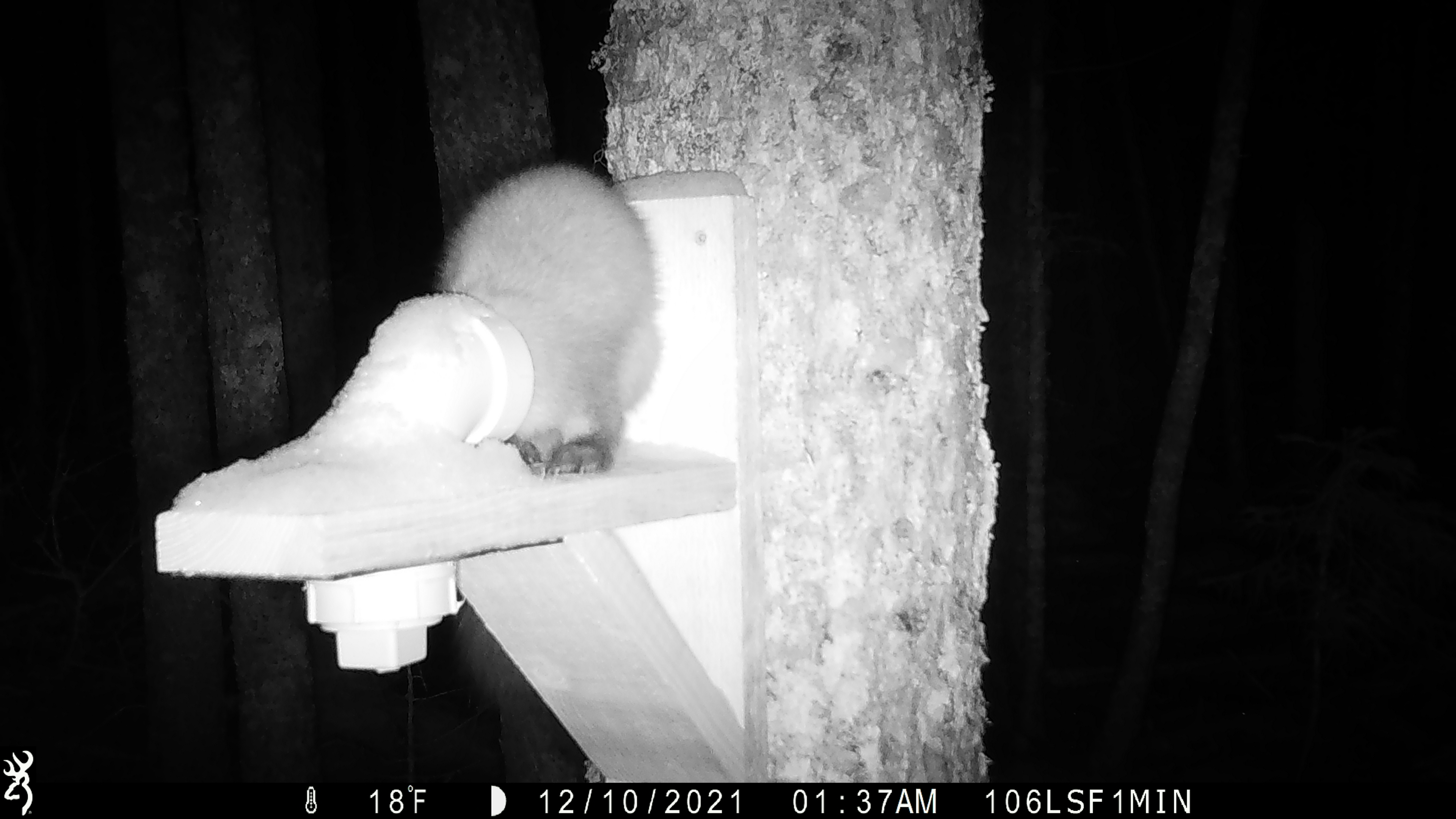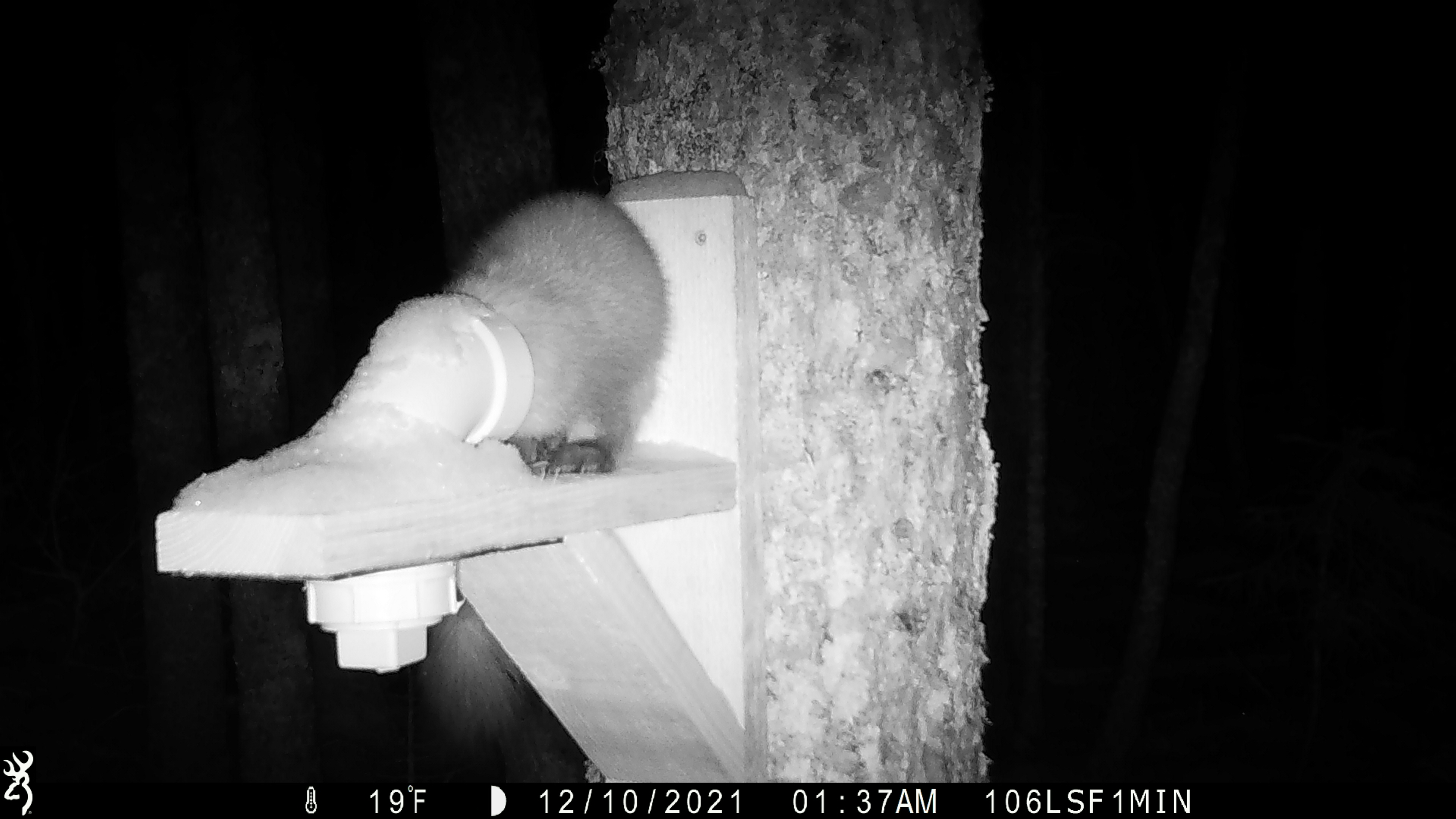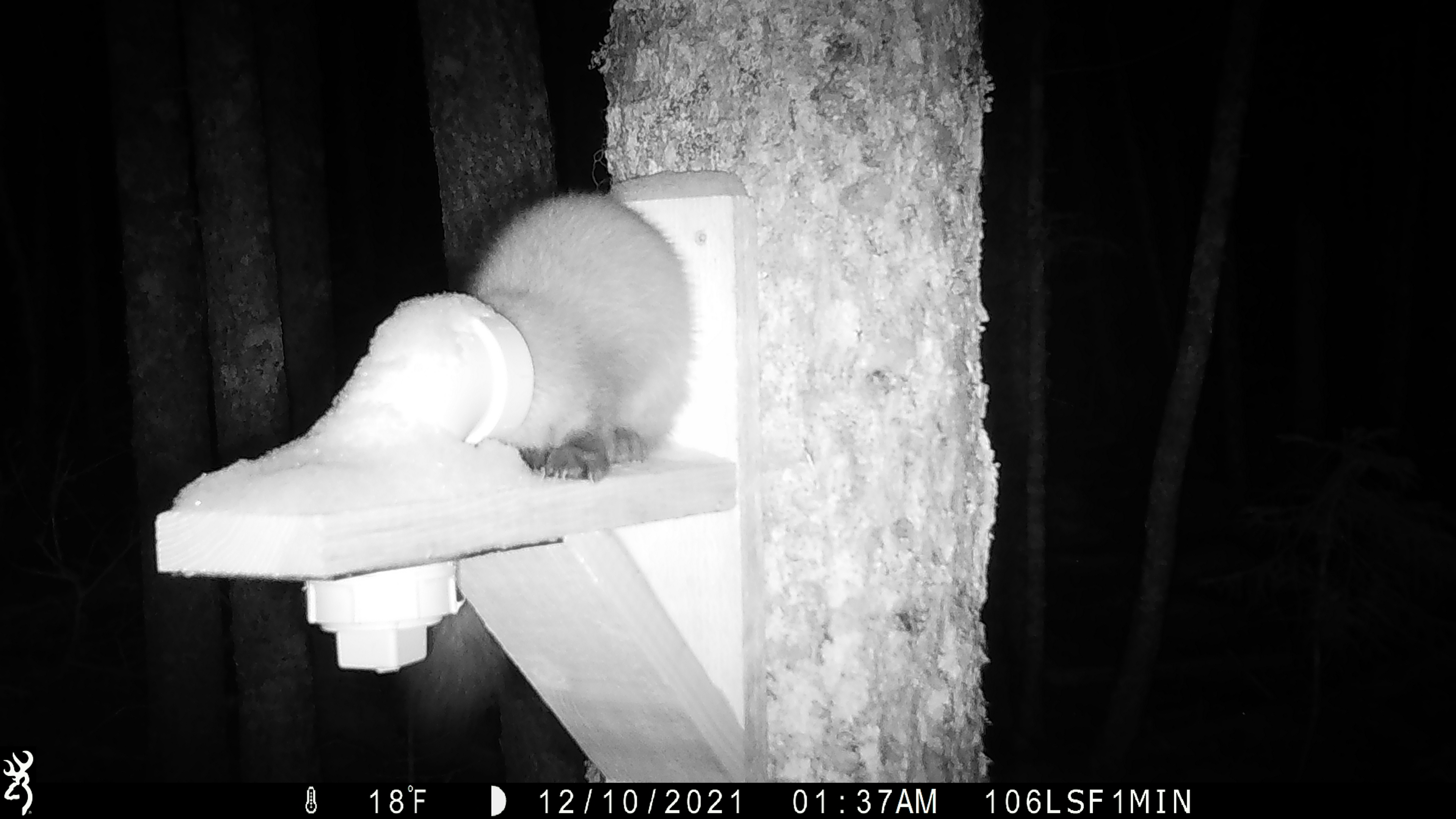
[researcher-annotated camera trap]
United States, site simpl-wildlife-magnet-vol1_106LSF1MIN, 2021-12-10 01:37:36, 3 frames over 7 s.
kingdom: Animalia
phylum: Chordata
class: Mammalia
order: Carnivora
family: Mustelidae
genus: Martes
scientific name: Martes americana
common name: american marten